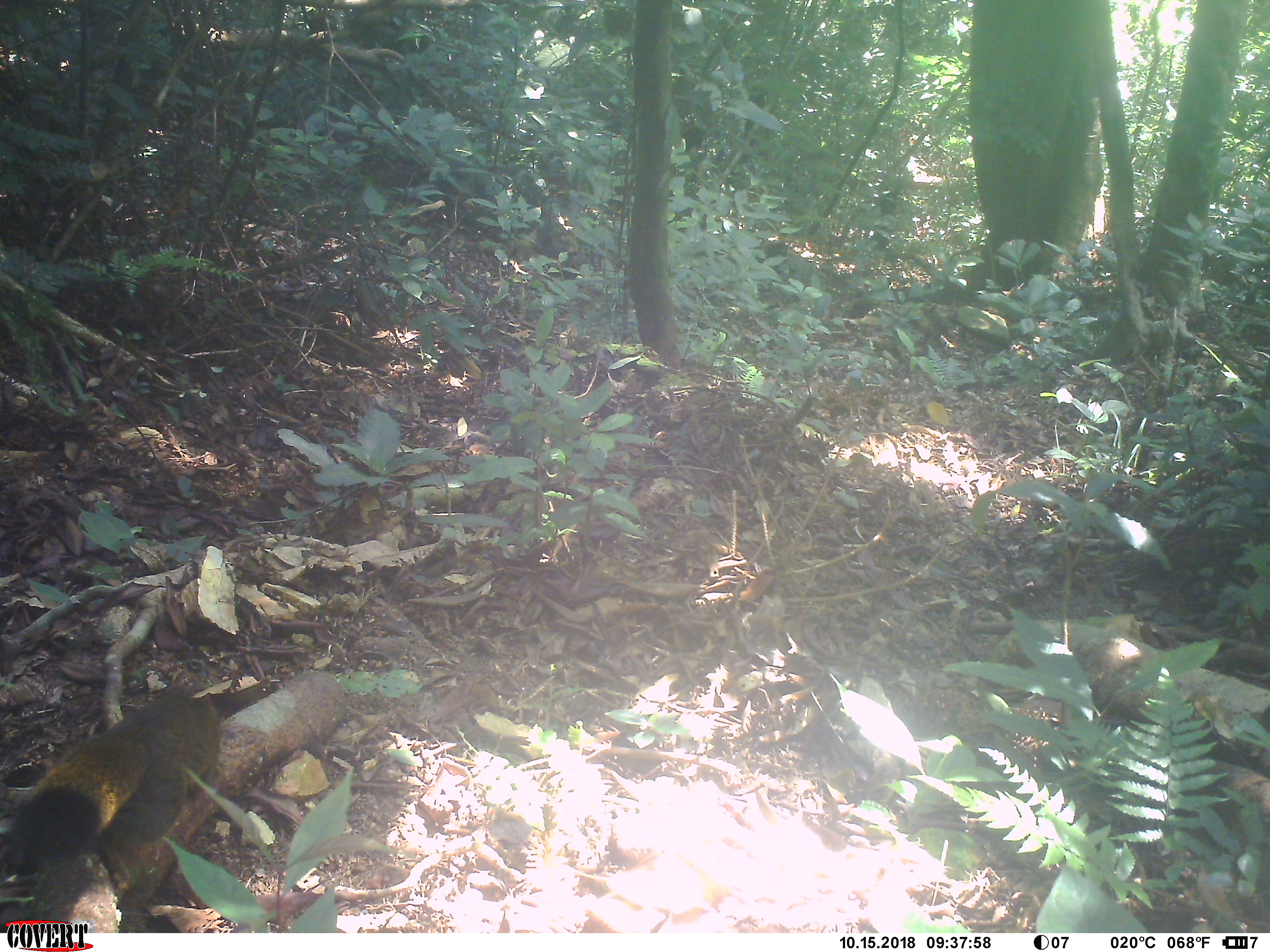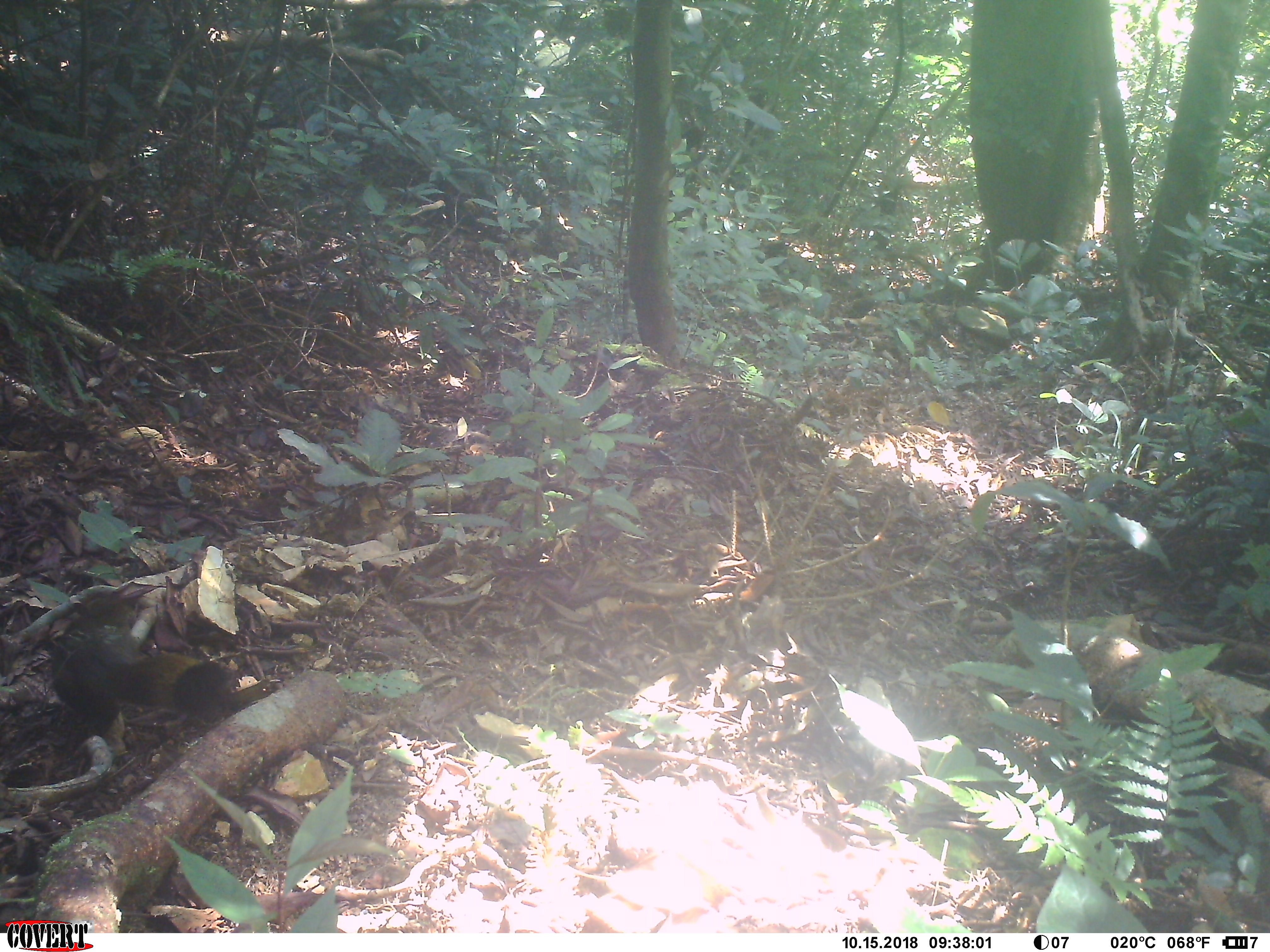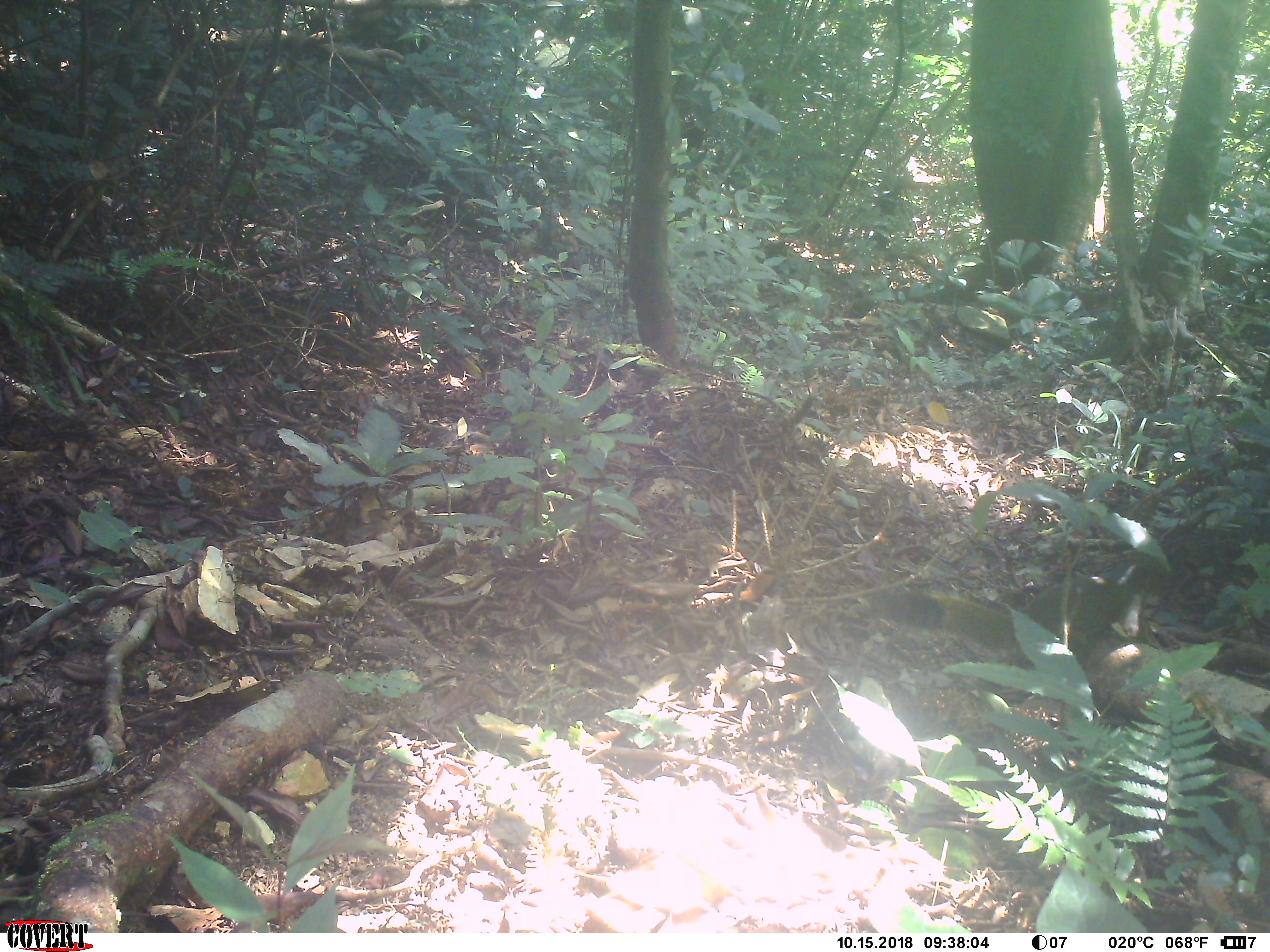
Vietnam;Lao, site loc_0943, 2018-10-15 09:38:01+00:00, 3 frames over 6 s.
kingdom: Animalia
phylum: Chordata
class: Mammalia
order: Rodentia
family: Sciuridae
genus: Sciurus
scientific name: Sciurus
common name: squirrel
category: unidentified squirrel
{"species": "unidentified squirrel (squirrel) (Sciurus)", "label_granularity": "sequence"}